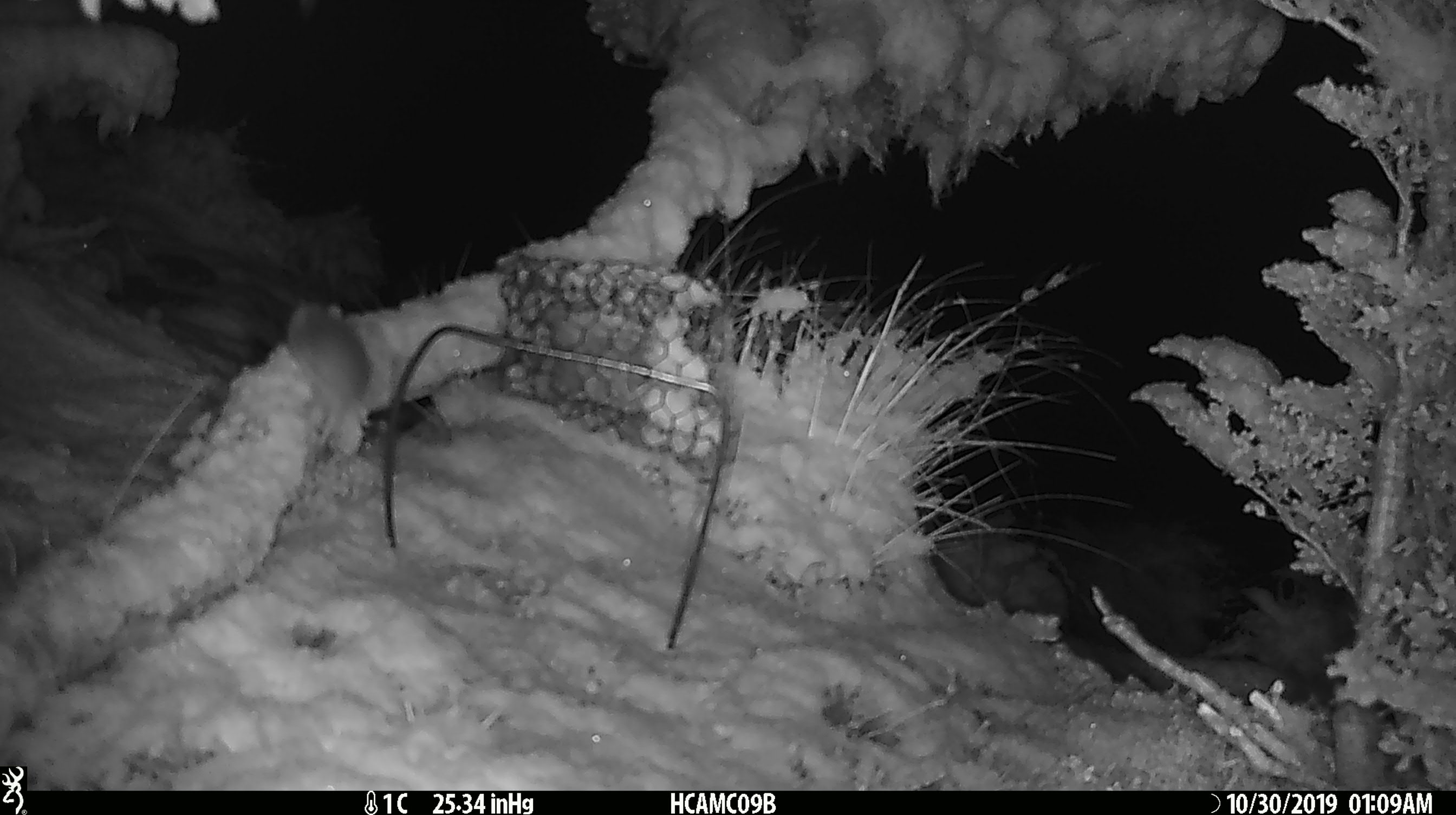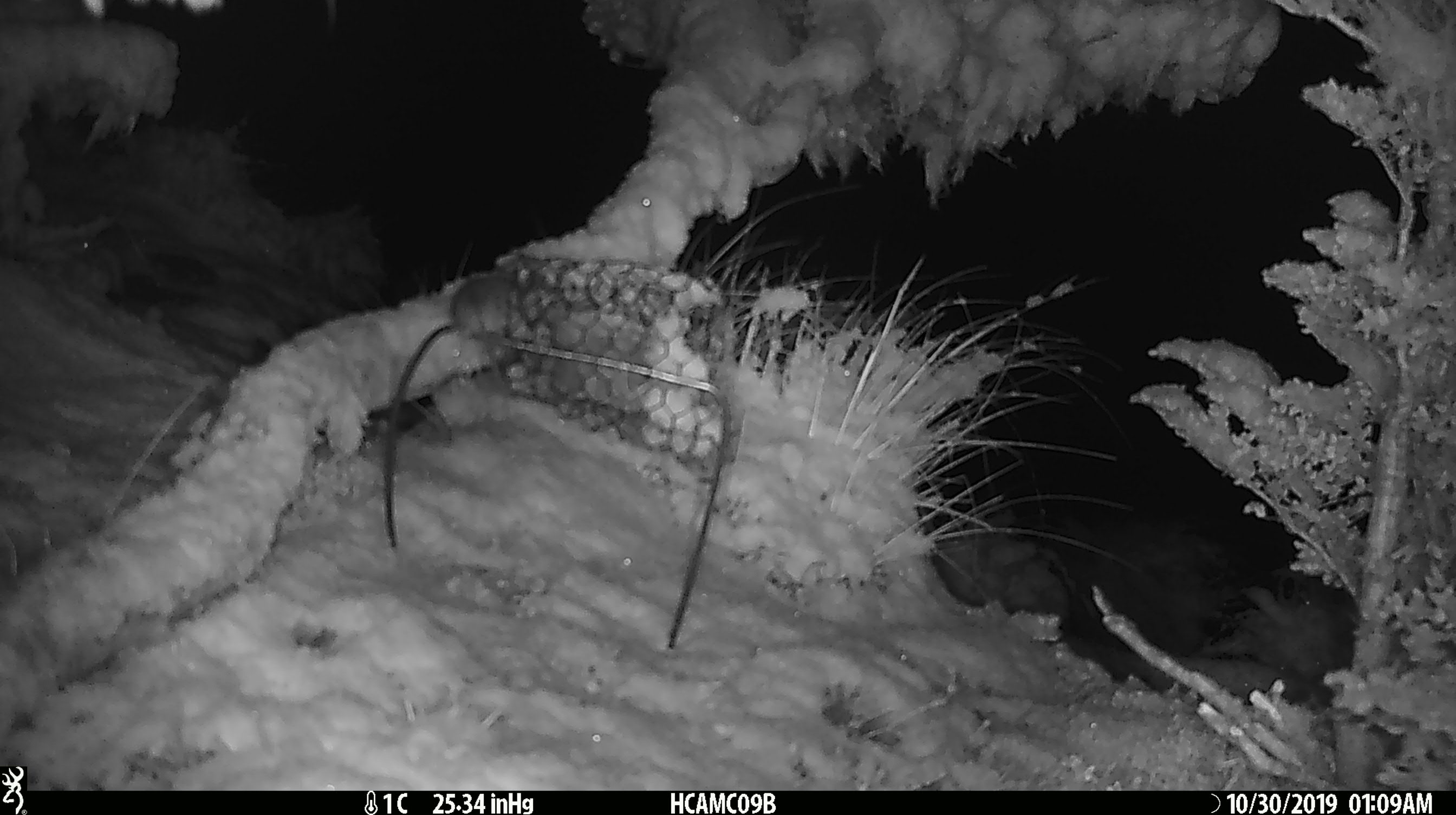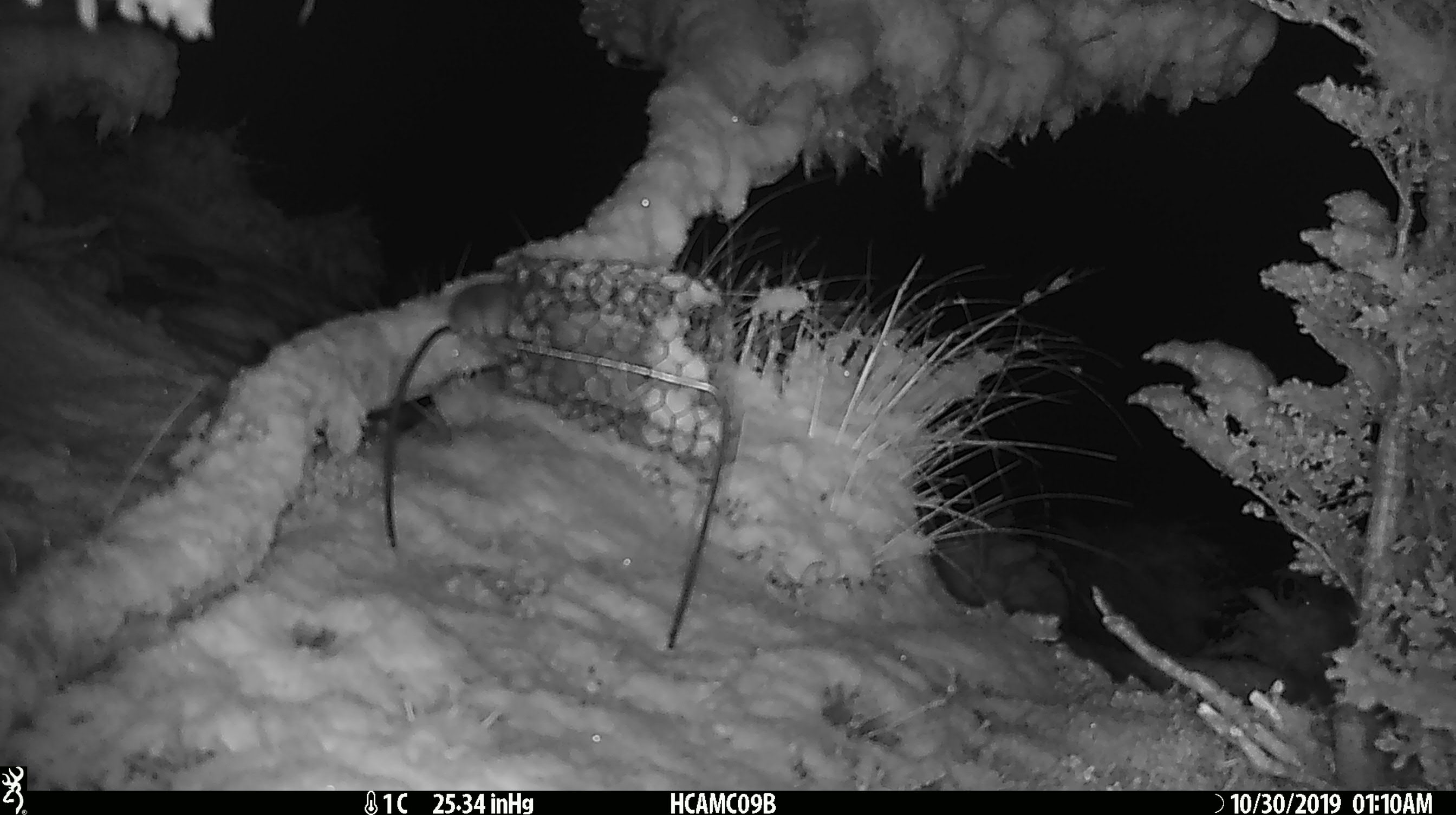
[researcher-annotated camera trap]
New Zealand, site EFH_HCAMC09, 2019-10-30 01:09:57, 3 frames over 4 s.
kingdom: Animalia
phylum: Chordata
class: Mammalia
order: Rodentia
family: Muridae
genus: Mus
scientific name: Mus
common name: mouse